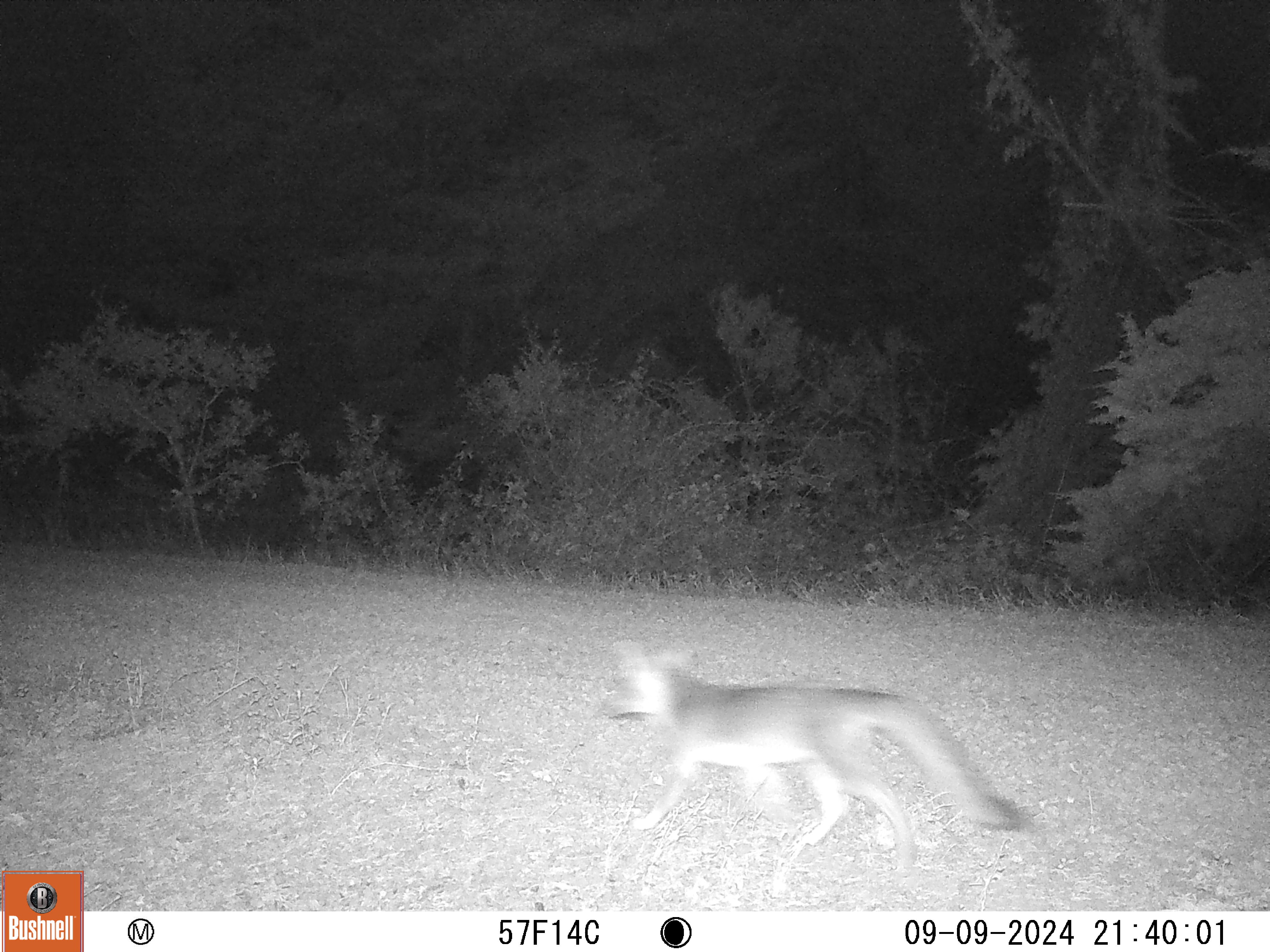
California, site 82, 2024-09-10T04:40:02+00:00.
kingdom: Animalia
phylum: Chordata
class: Mammalia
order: Carnivora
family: Canidae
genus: Urocyon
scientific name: Urocyon cinereoargenteus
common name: gray fox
Gray fox (Urocyon cinereoargenteus).